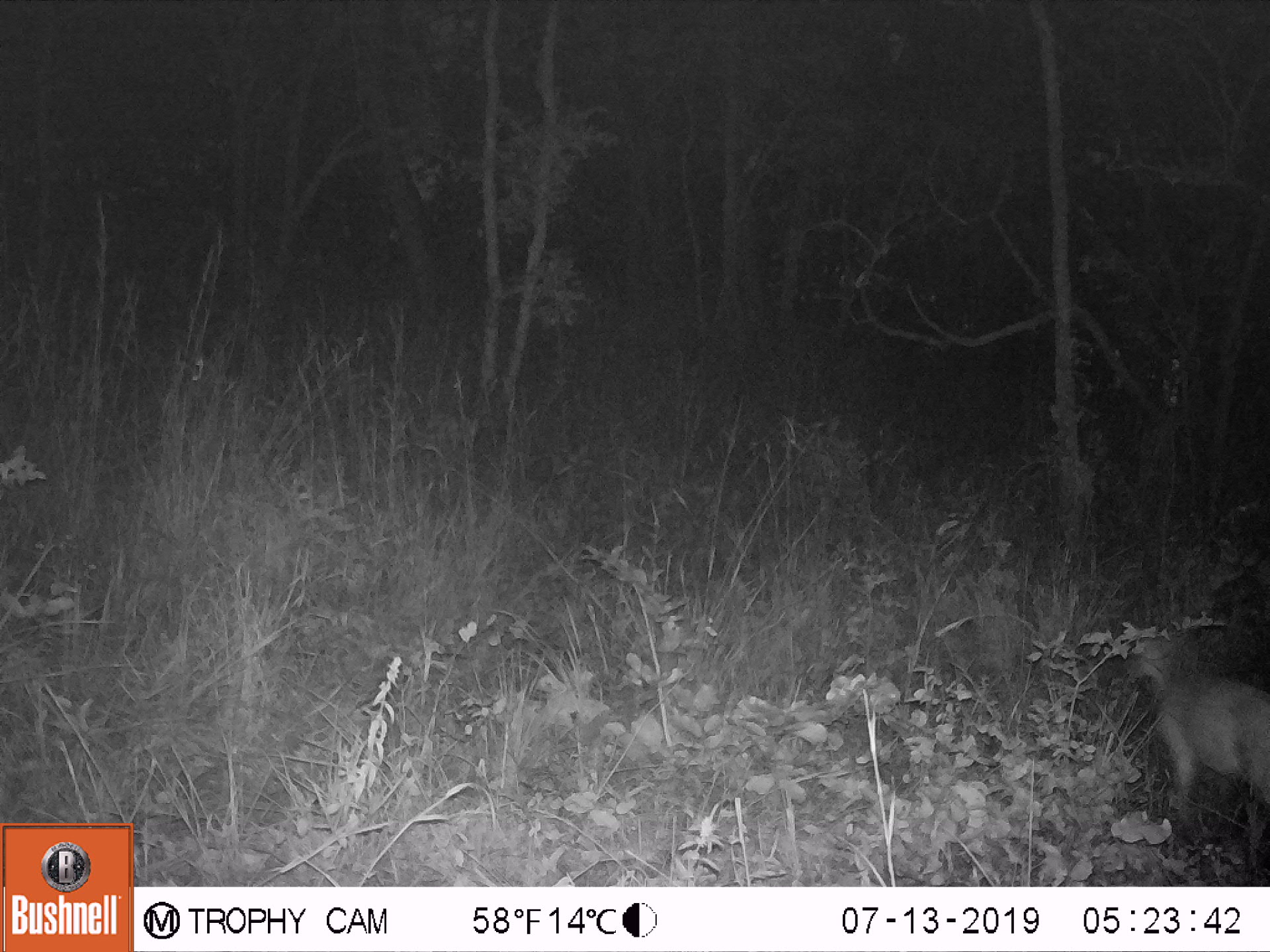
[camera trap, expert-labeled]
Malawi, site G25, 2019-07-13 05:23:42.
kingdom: Animalia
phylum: Chordata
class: Mammalia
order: Artiodactyla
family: Bovidae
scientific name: Antilopinae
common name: small antelope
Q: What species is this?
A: Small antelope (Antilopinae).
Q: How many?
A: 1.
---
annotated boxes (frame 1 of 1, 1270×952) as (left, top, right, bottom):
small antelope: (1112, 600, 1268, 880)